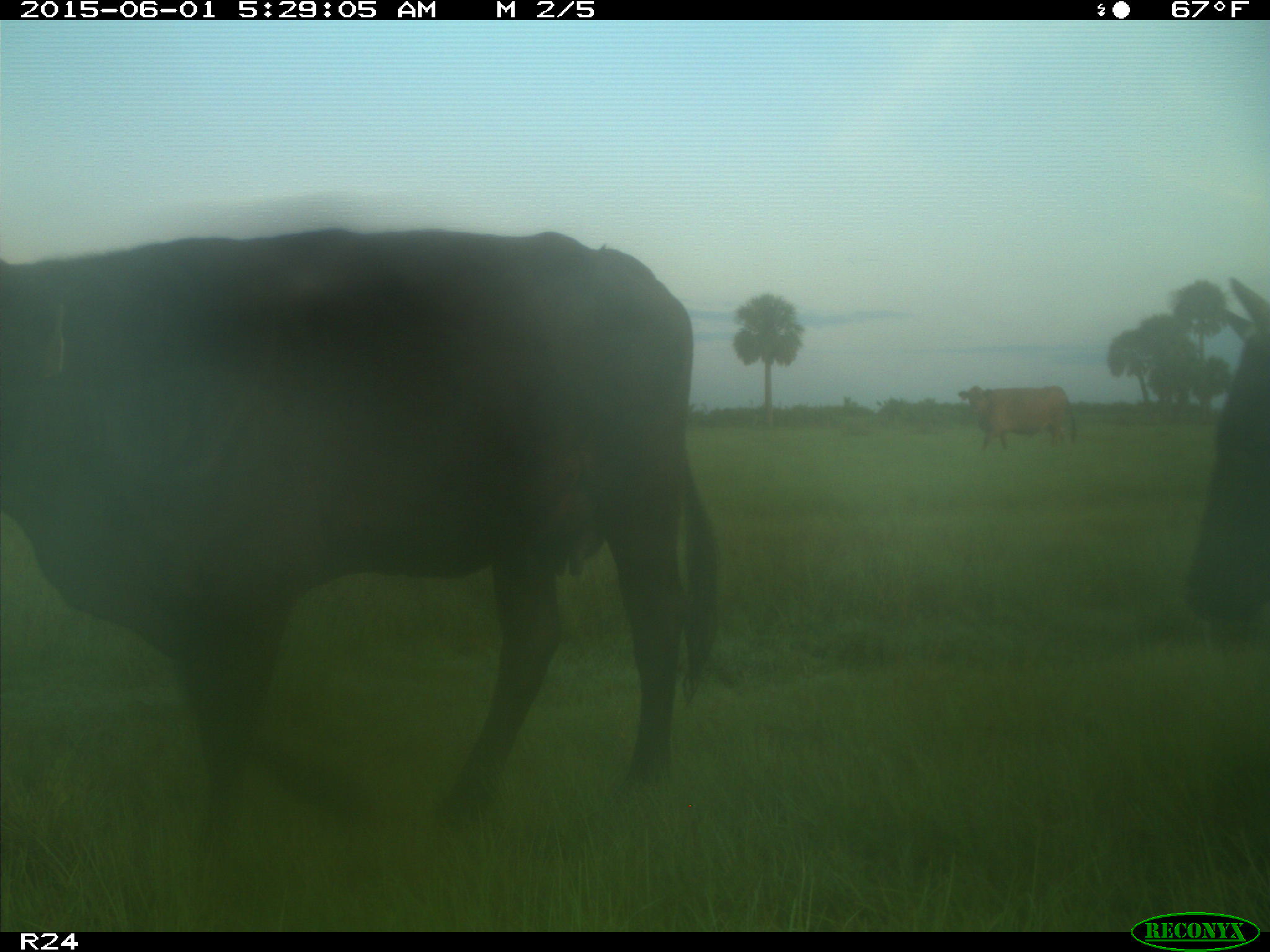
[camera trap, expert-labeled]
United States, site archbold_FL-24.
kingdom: Animalia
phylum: Chordata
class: Mammalia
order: Artiodactyla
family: Bovidae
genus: Bos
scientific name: Bos taurus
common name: domestic cow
Bos taurus (domestic cow).